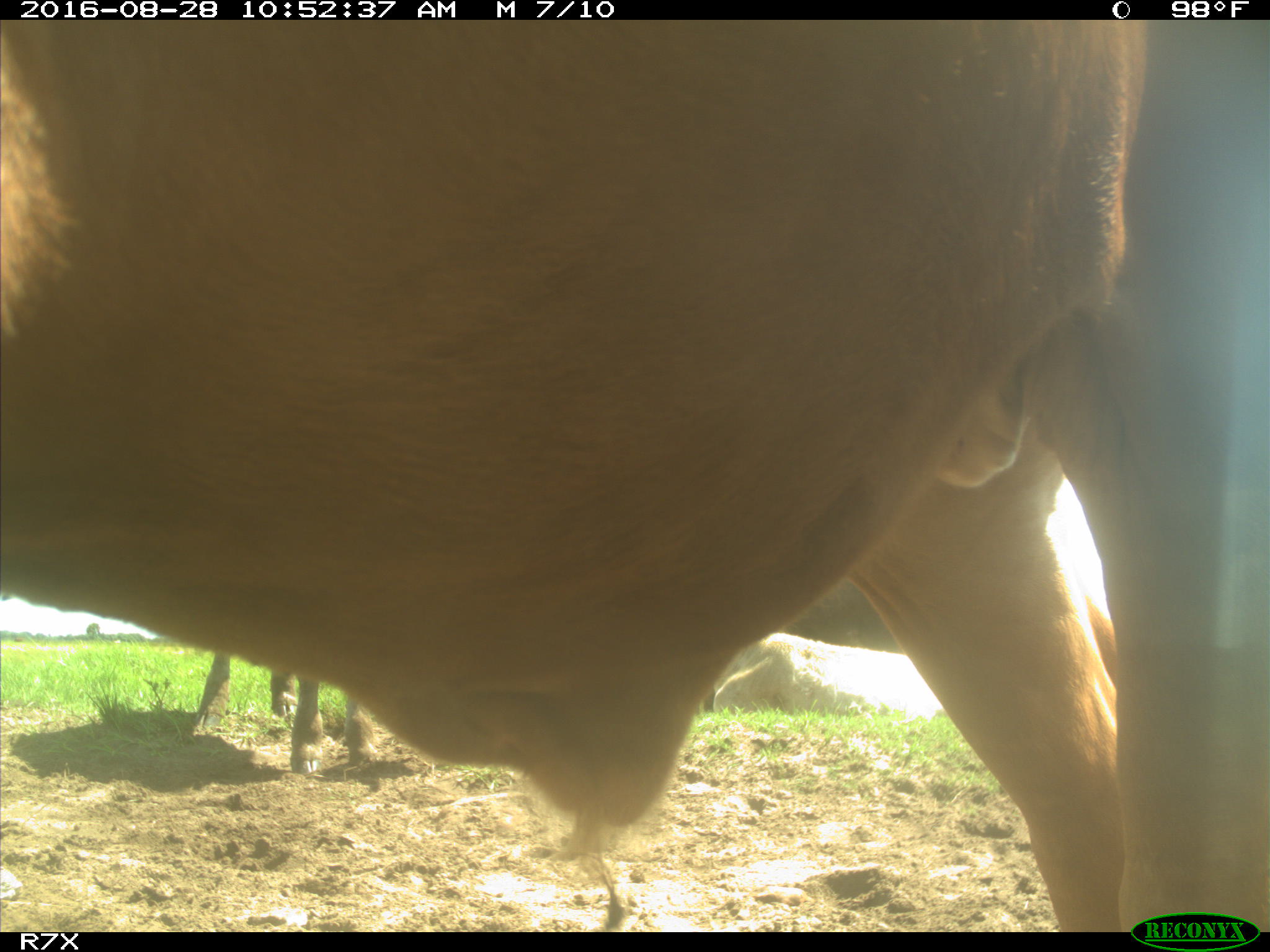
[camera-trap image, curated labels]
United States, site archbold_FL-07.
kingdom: Animalia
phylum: Chordata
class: Mammalia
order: Artiodactyla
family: Bovidae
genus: Bos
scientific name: Bos taurus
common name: domestic cow